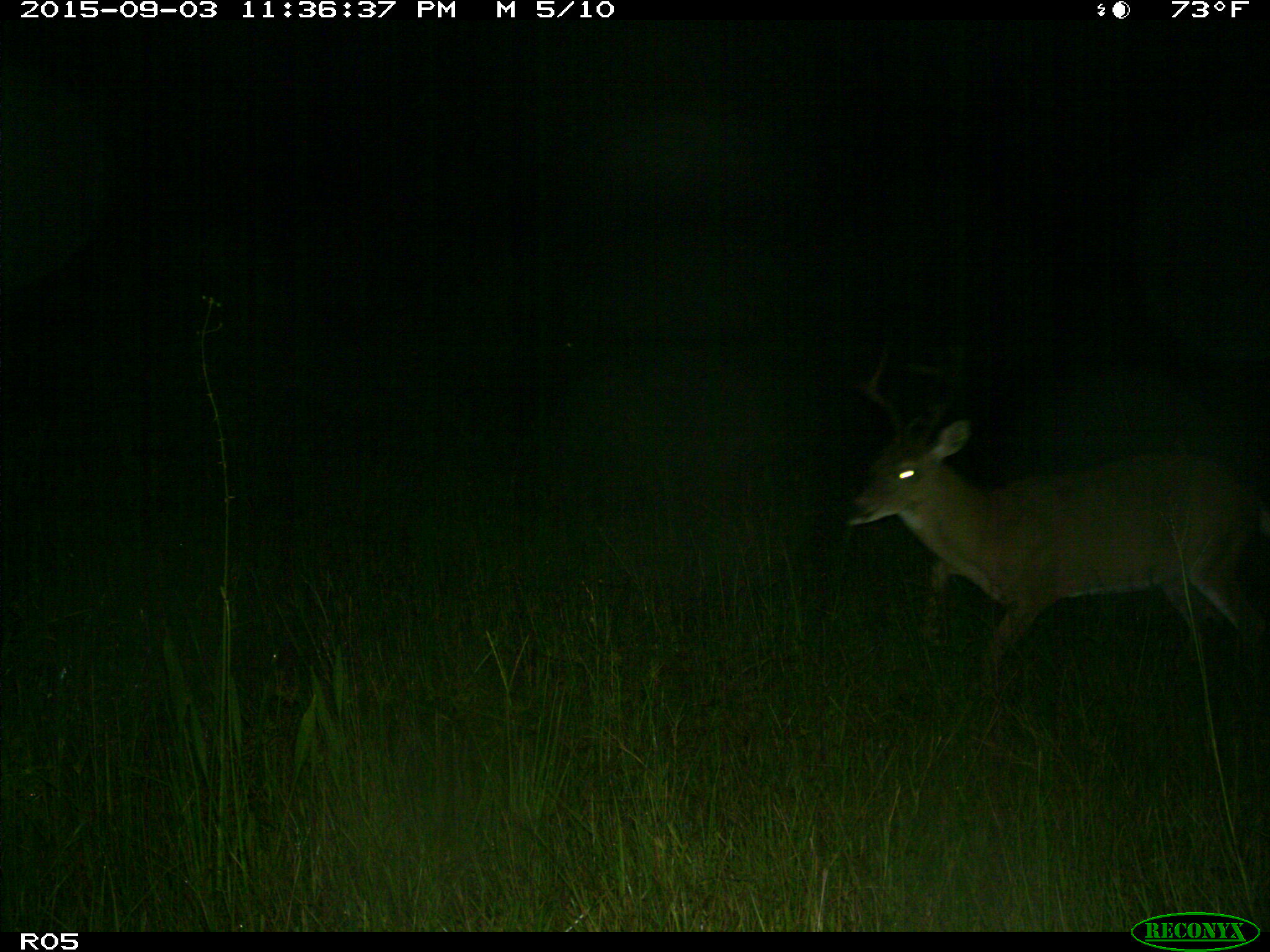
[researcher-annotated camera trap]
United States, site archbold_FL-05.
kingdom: Animalia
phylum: Chordata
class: Mammalia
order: Artiodactyla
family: Cervidae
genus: Odocoileus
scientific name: Odocoileus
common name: deer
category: unidentified deer